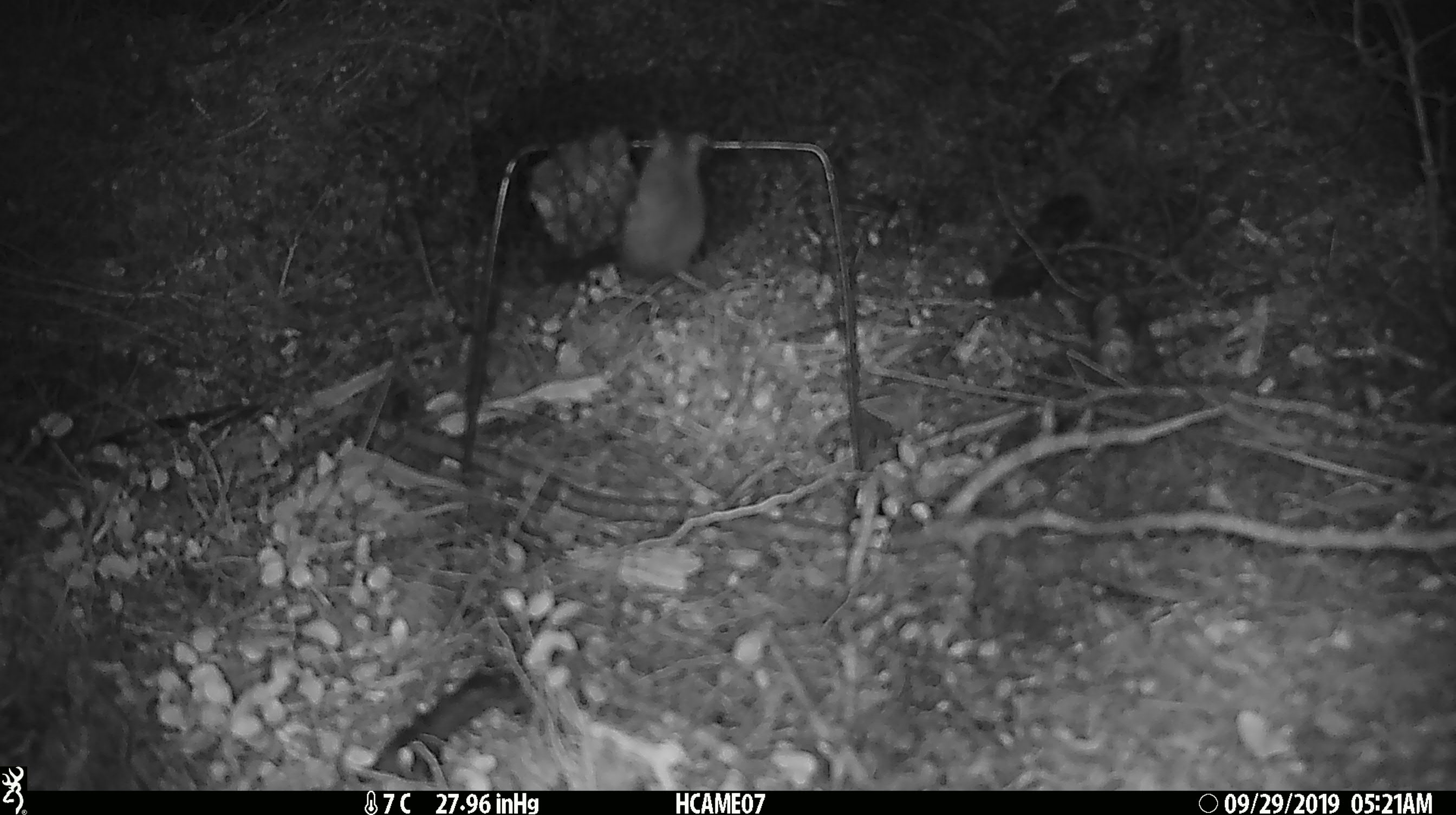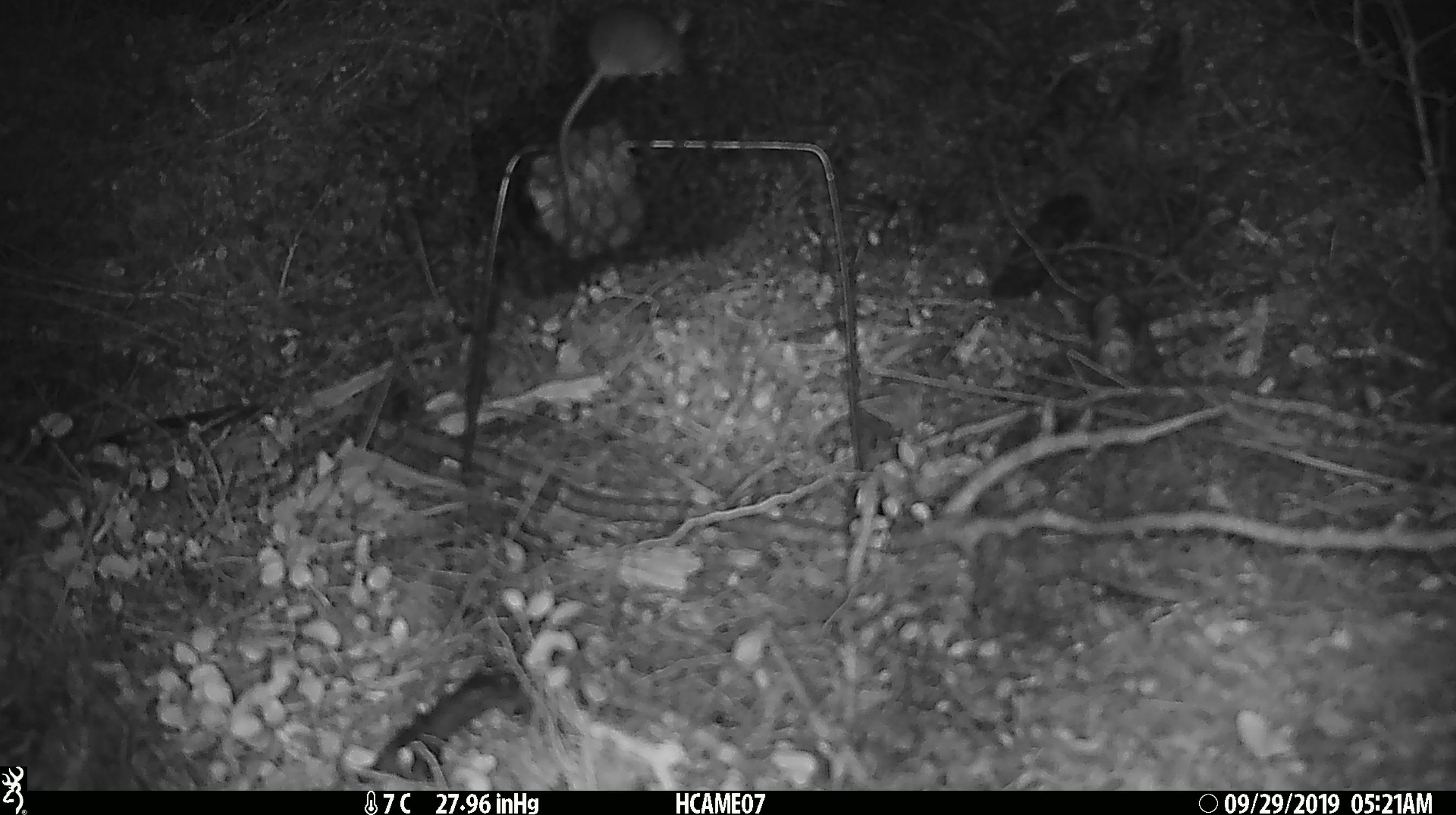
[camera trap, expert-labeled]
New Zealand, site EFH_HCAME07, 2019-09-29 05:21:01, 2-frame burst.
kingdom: Animalia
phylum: Chordata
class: Mammalia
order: Rodentia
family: Muridae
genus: Mus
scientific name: Mus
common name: mouse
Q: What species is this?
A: Mouse (Mus).